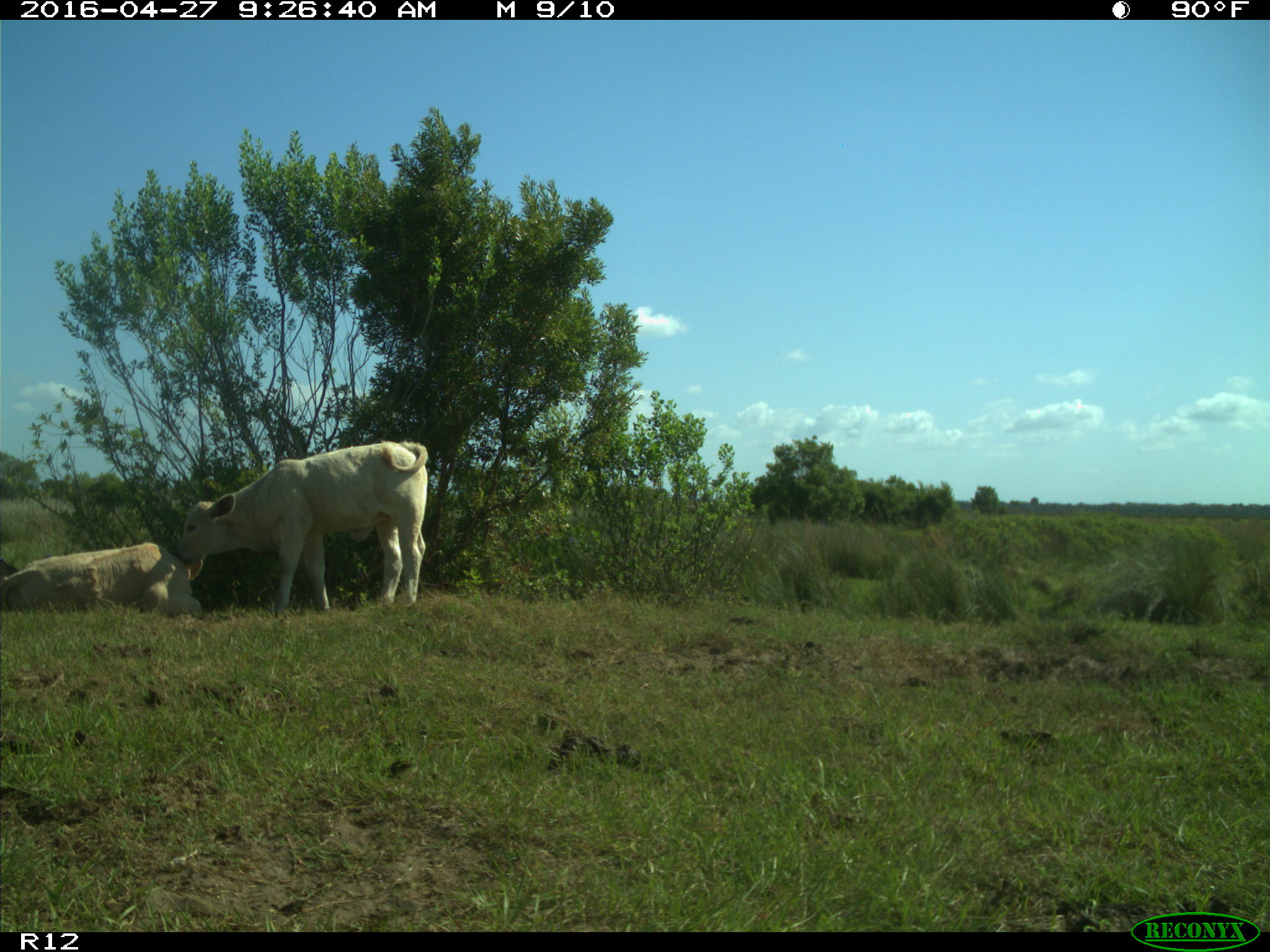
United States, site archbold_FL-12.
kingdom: Animalia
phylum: Chordata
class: Mammalia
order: Artiodactyla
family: Bovidae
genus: Bos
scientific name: Bos taurus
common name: domestic cow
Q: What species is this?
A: Bos taurus (domestic cow).